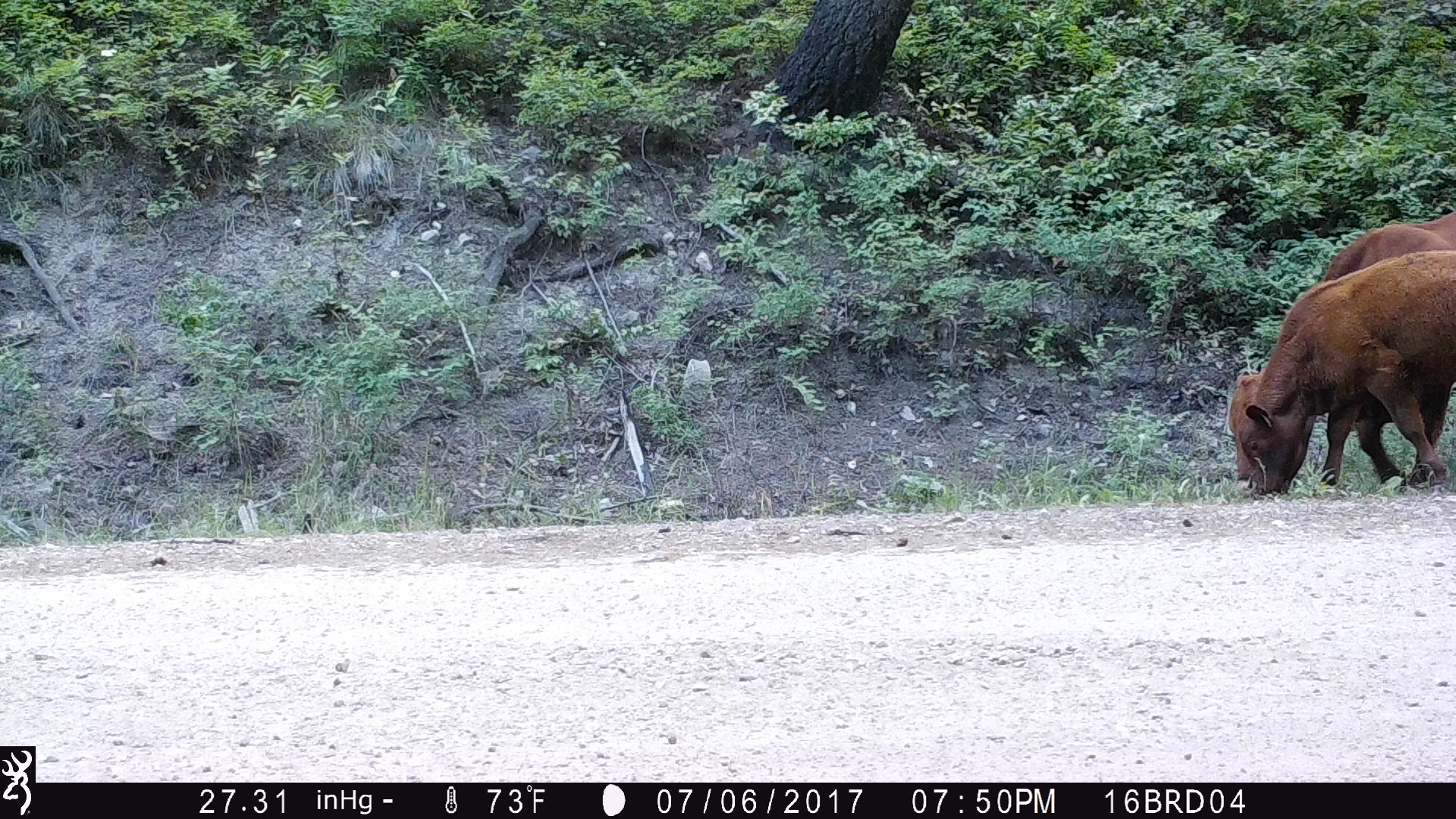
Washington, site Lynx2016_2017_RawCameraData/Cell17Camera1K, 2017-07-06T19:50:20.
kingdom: Animalia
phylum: Chordata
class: Mammalia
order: Artiodactyla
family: Bovidae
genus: Bos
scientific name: Bos taurus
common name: domestic cattle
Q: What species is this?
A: Domestic cattle (Bos taurus).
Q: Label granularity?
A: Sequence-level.